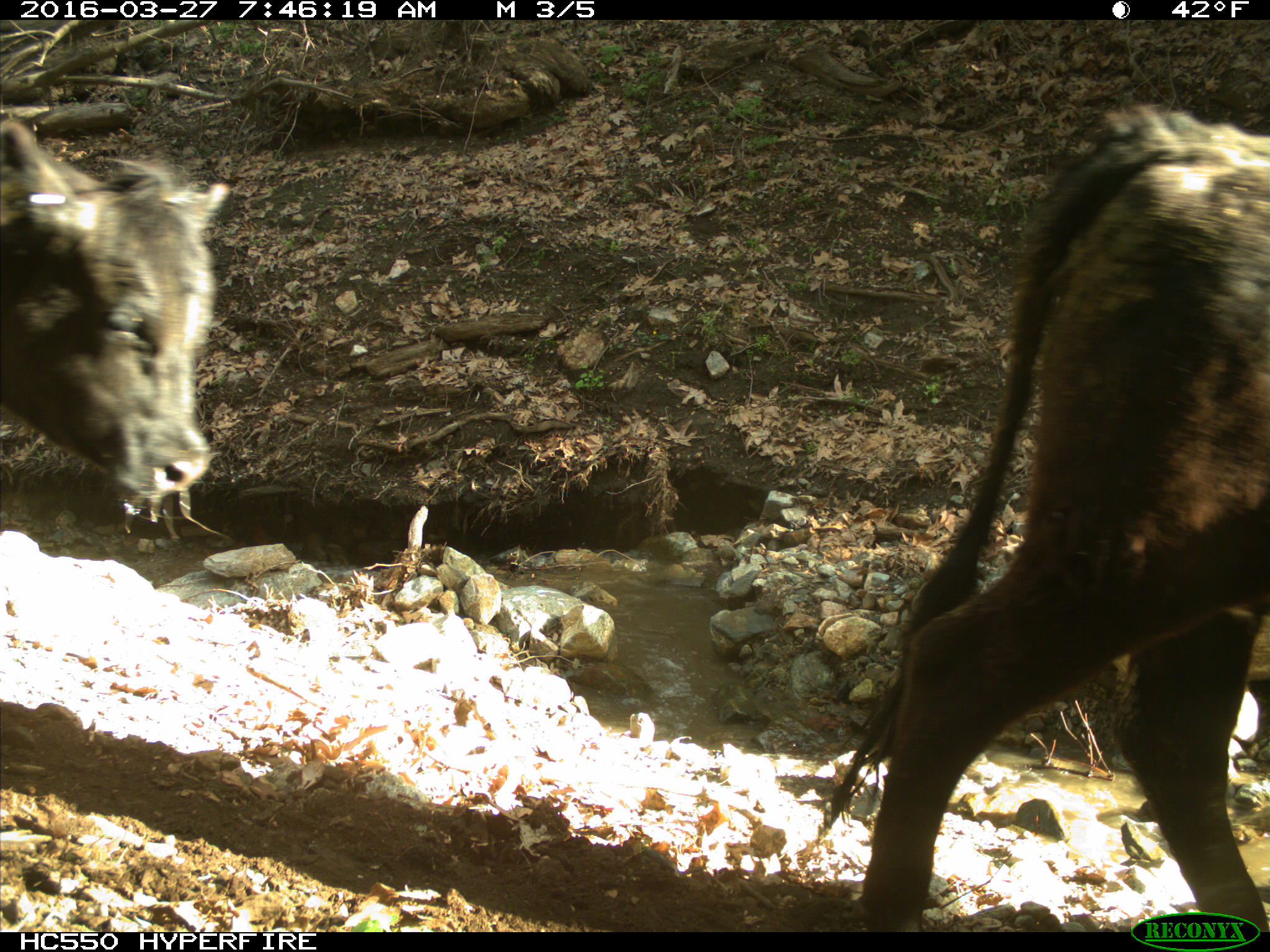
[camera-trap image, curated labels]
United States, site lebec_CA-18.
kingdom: Animalia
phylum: Chordata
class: Mammalia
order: Artiodactyla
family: Bovidae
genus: Bos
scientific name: Bos taurus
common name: domestic cow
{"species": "Bos taurus (domestic cow)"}